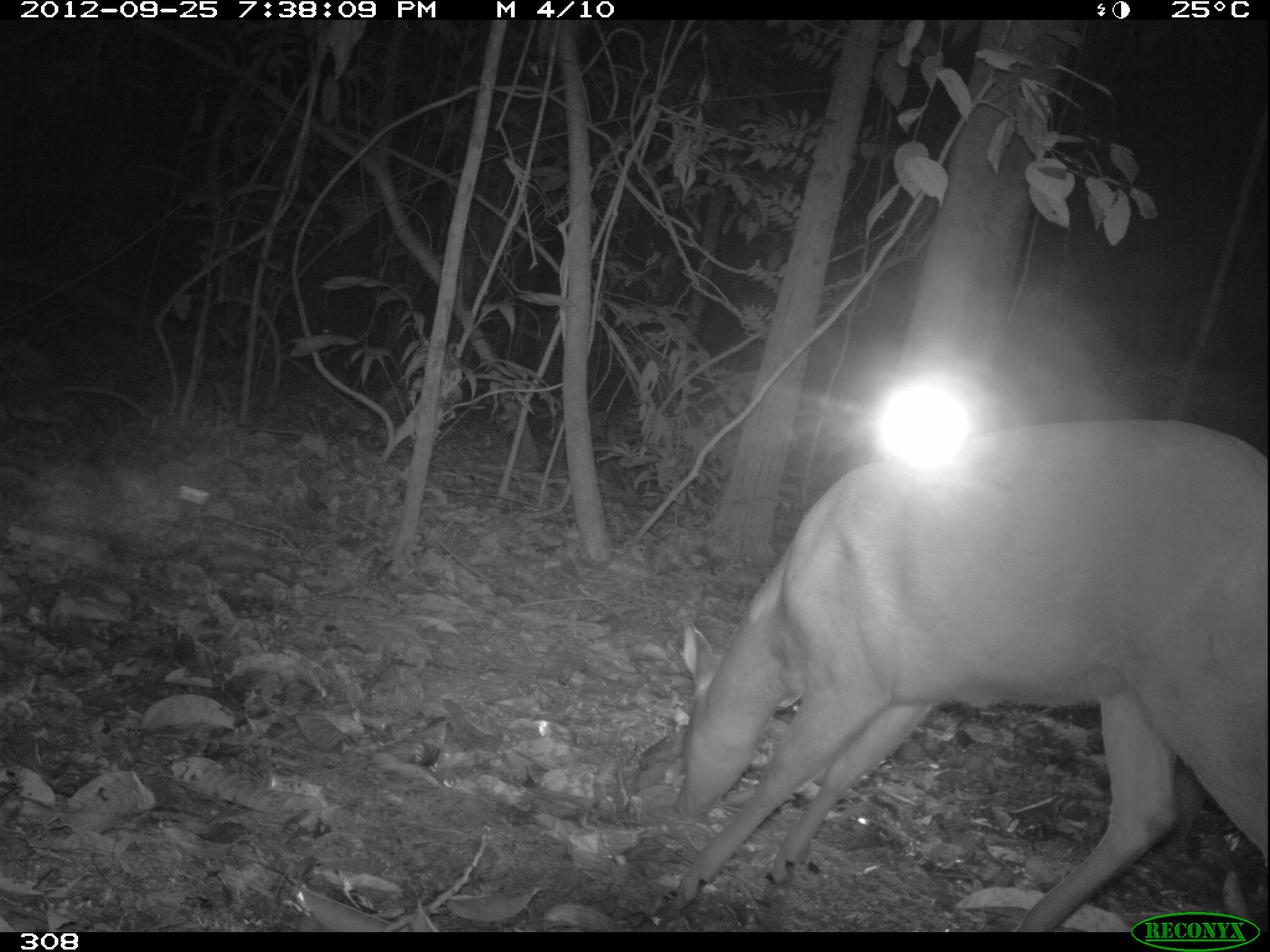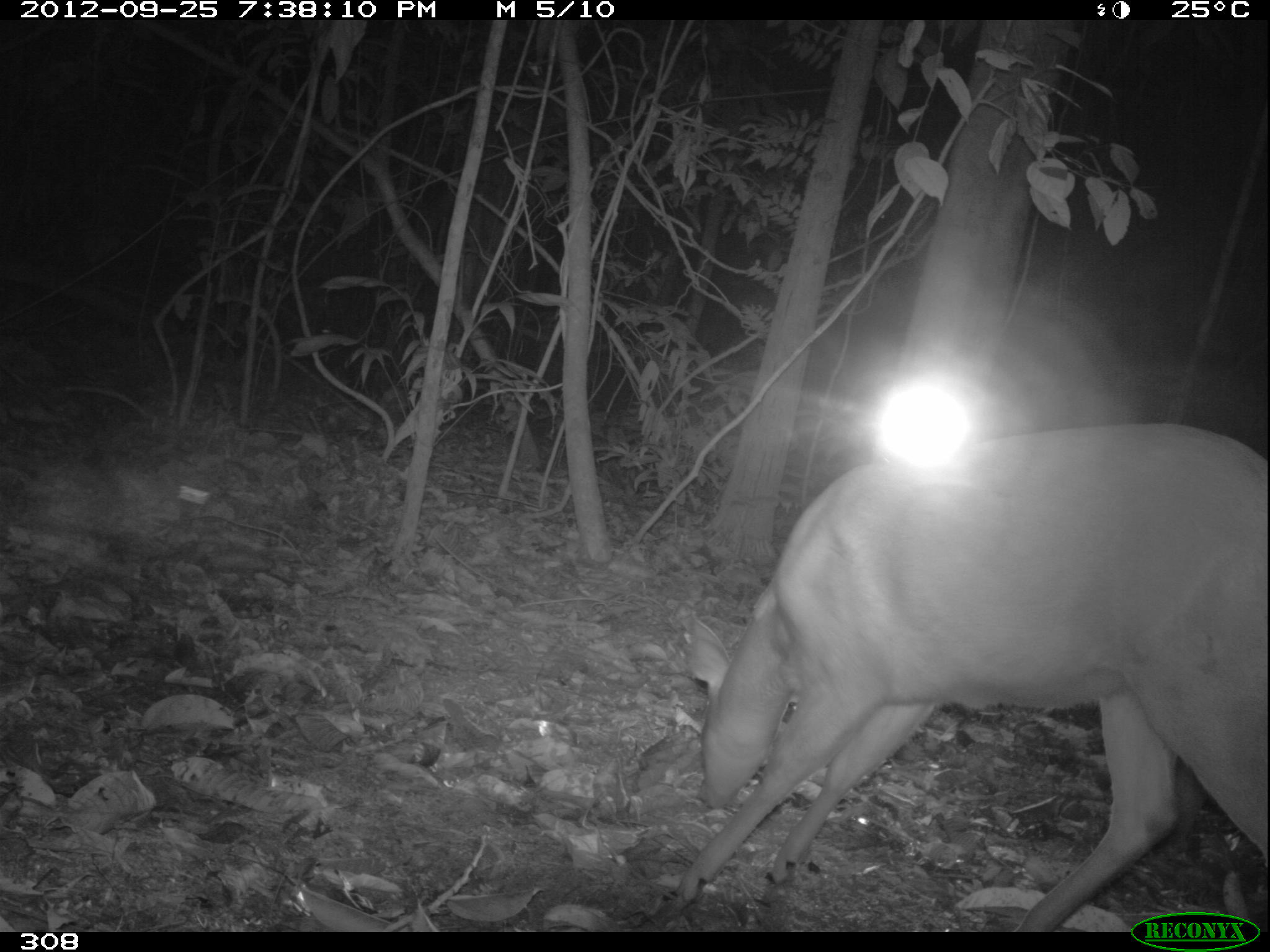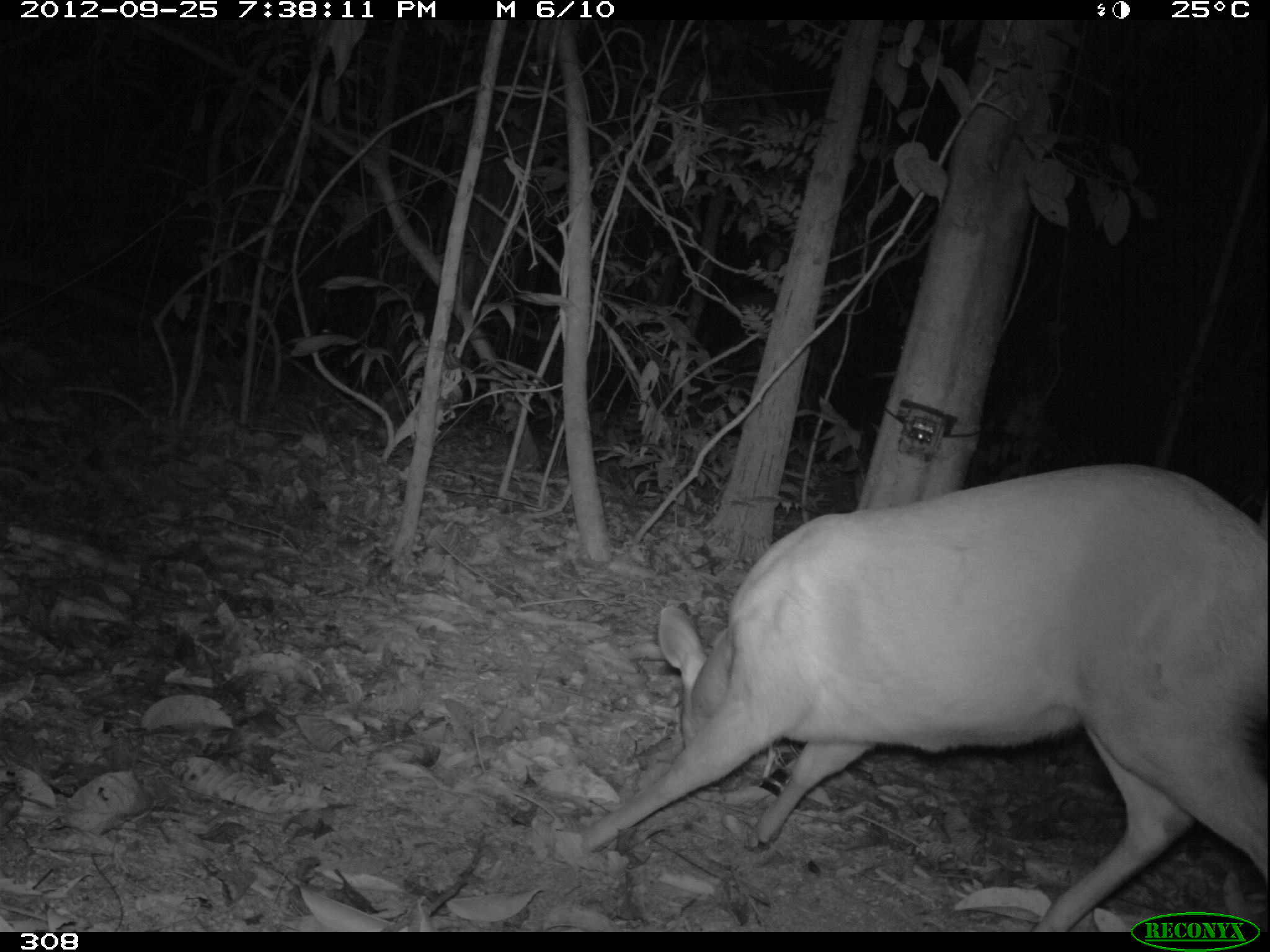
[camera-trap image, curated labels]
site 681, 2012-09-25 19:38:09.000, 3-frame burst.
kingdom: Animalia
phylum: Chordata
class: Mammalia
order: Artiodactyla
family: Cervidae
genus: Mazama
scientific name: Mazama americana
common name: red brocket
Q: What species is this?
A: Mazama americana (red brocket).